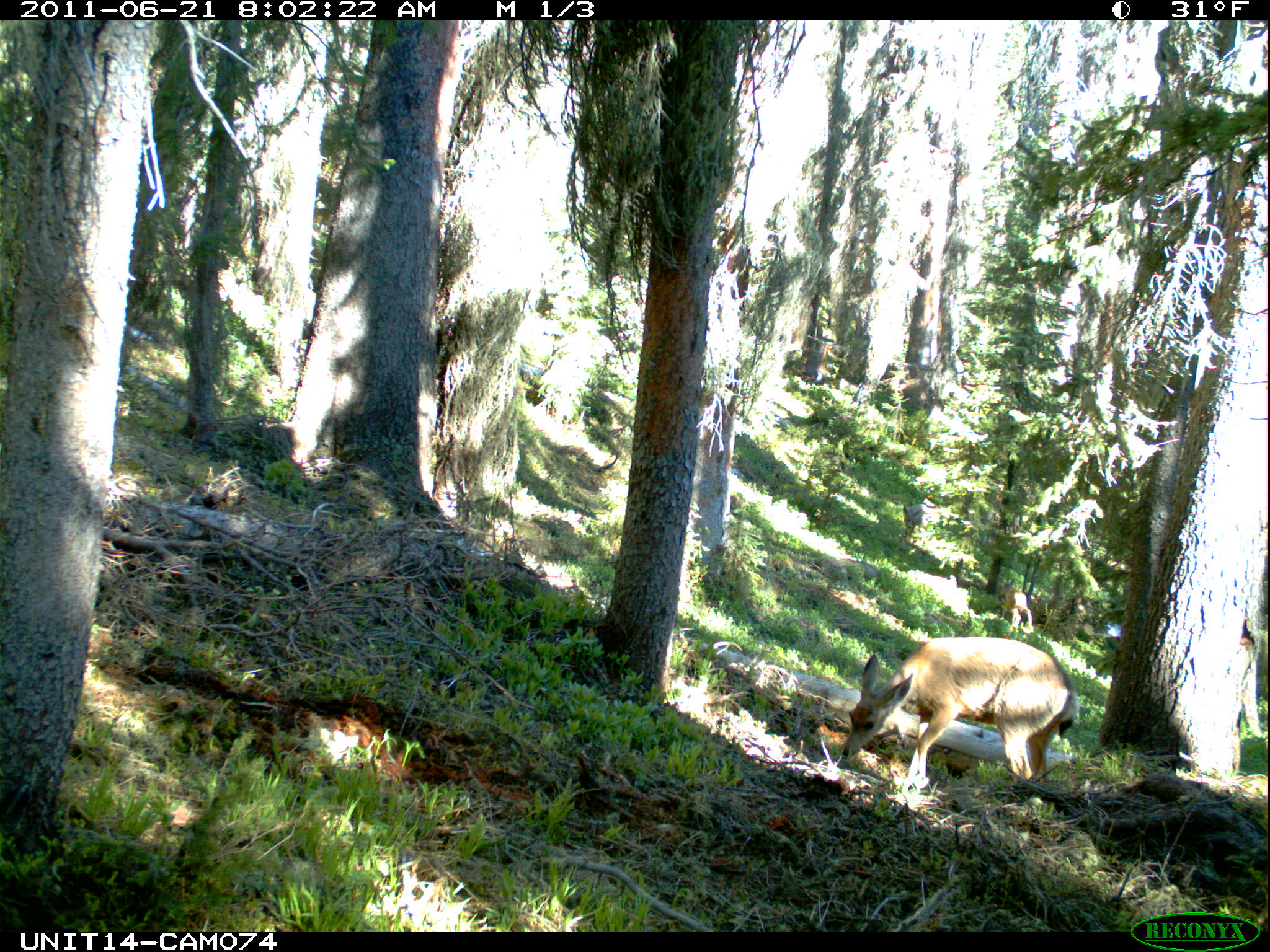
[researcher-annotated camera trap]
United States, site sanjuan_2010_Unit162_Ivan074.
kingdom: Animalia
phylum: Chordata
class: Mammalia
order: Artiodactyla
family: Cervidae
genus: Odocoileus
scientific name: Odocoileus hemionus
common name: mule deer